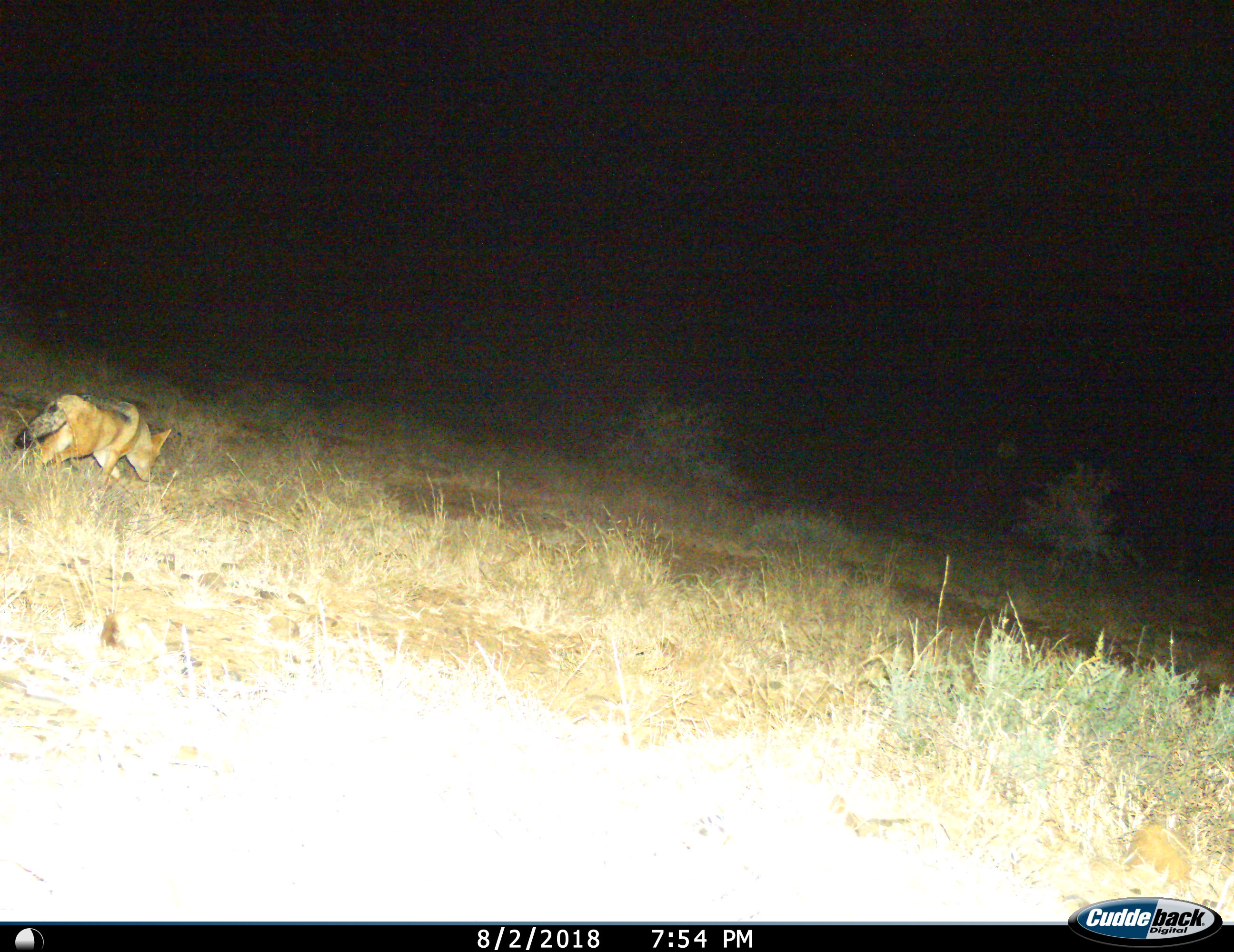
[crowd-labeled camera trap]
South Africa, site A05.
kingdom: Animalia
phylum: Chordata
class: Mammalia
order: Carnivora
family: Canidae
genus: Lupulella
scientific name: Lupulella mesomelas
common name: black-backed jackal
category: jackalblackbacked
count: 1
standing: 0%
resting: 0%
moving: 100%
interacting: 0%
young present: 0%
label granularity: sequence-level